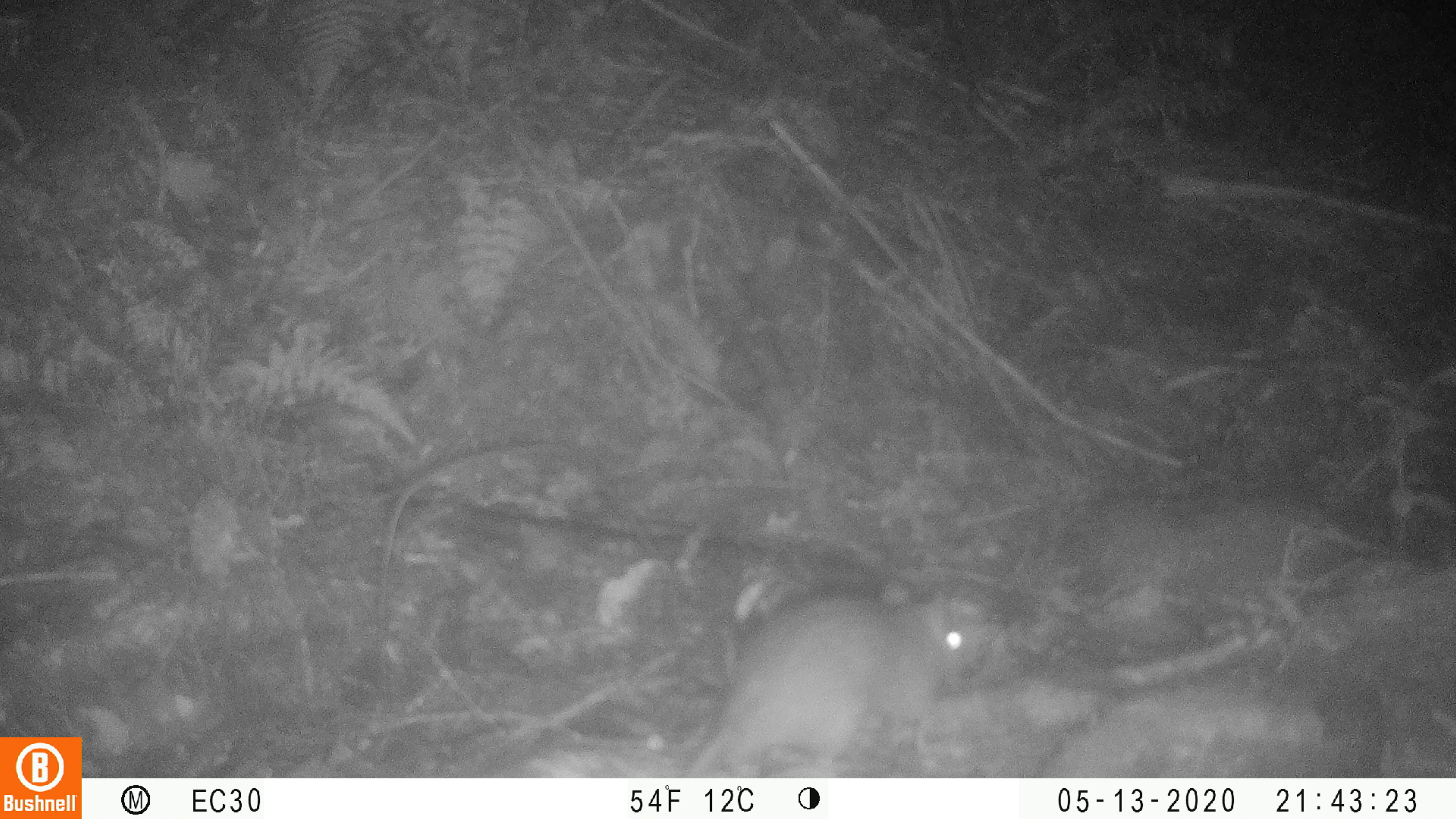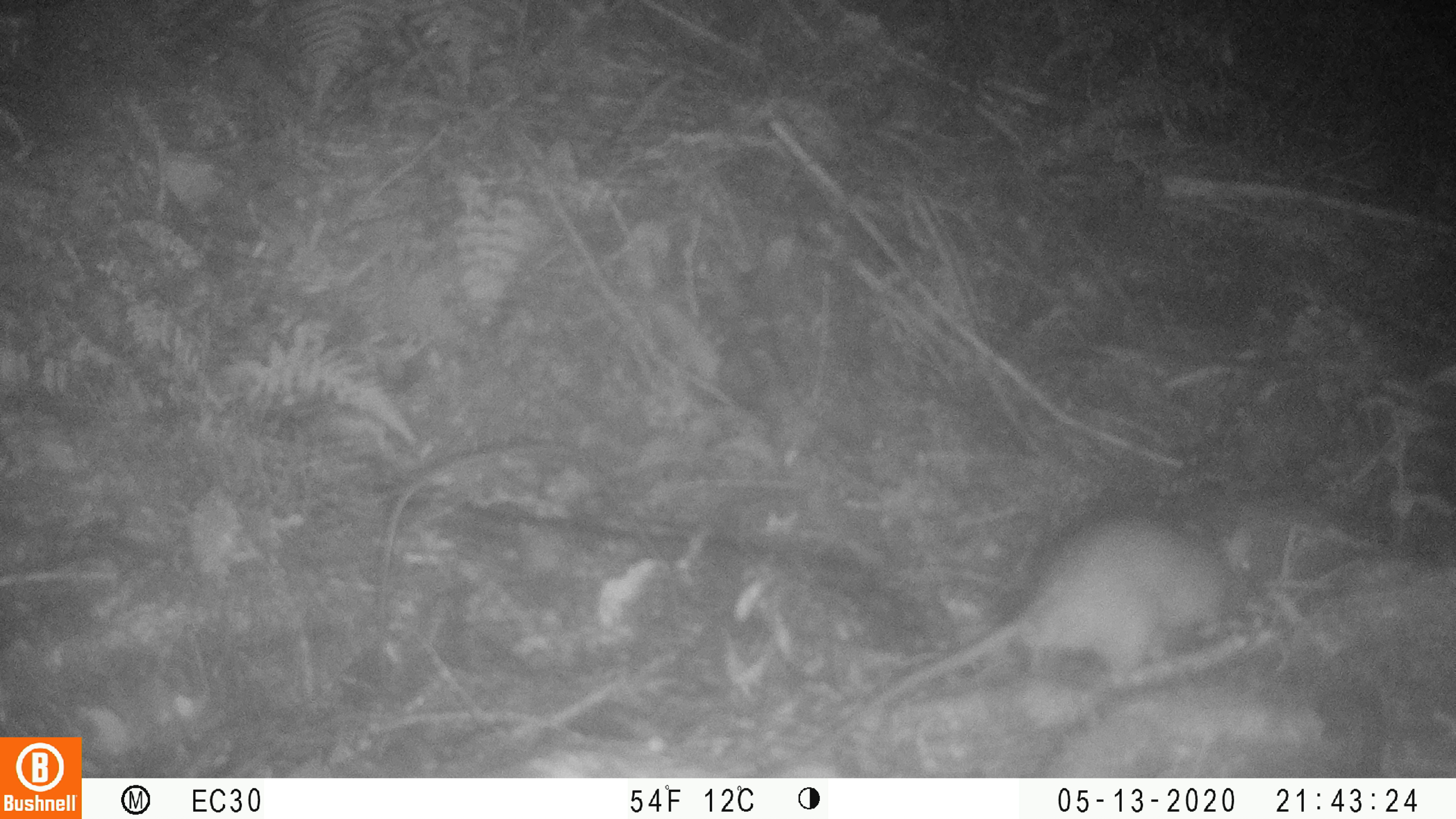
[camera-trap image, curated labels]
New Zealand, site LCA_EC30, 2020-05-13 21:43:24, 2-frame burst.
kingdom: Animalia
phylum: Chordata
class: Mammalia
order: Rodentia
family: Muridae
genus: Rattus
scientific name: Rattus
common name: rat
Rat (Rattus).